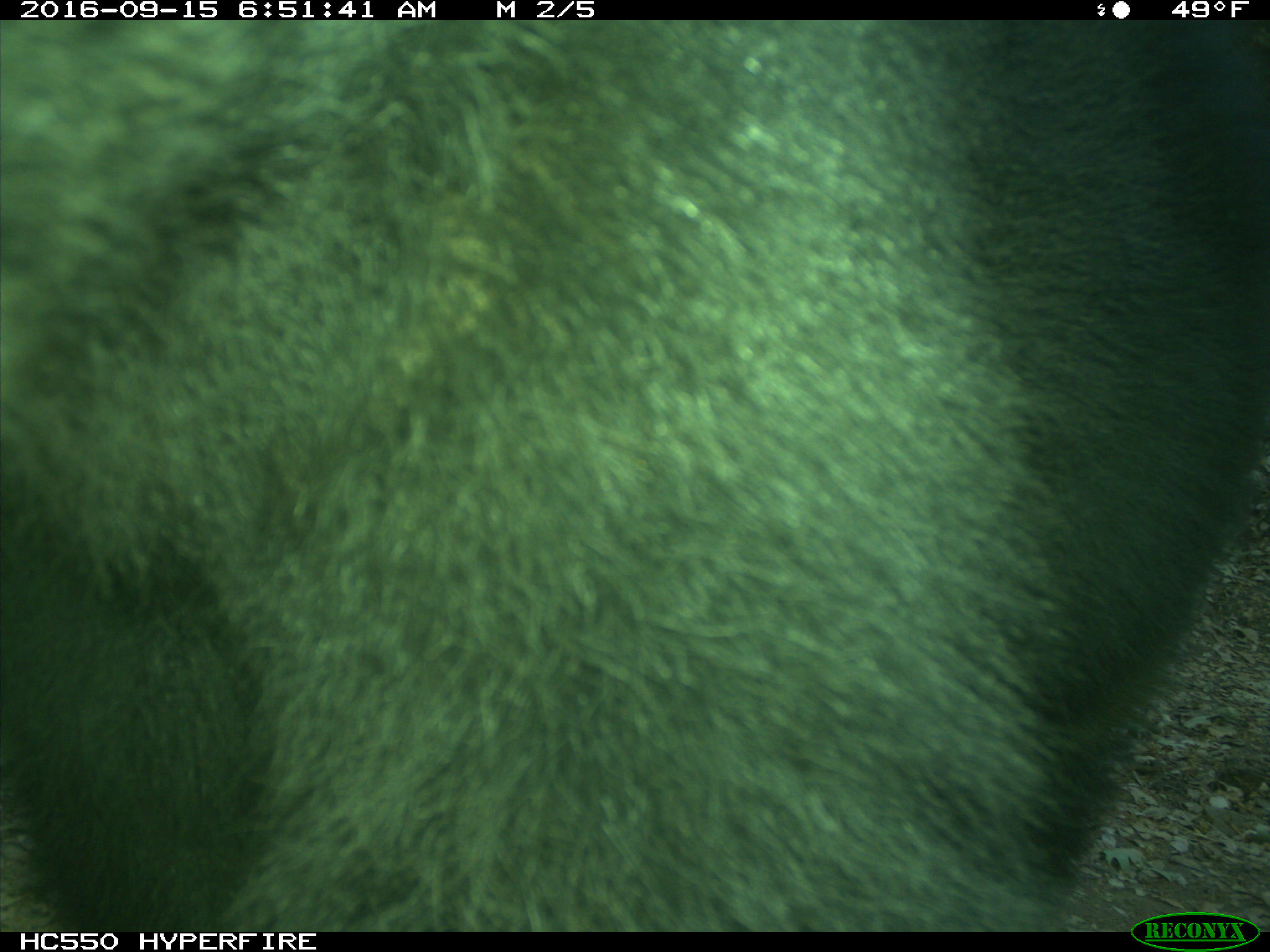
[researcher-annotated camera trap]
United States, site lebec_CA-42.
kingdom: Animalia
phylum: Chordata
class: Mammalia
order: Carnivora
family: Ursidae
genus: Ursus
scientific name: Ursus americanus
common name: american black bear